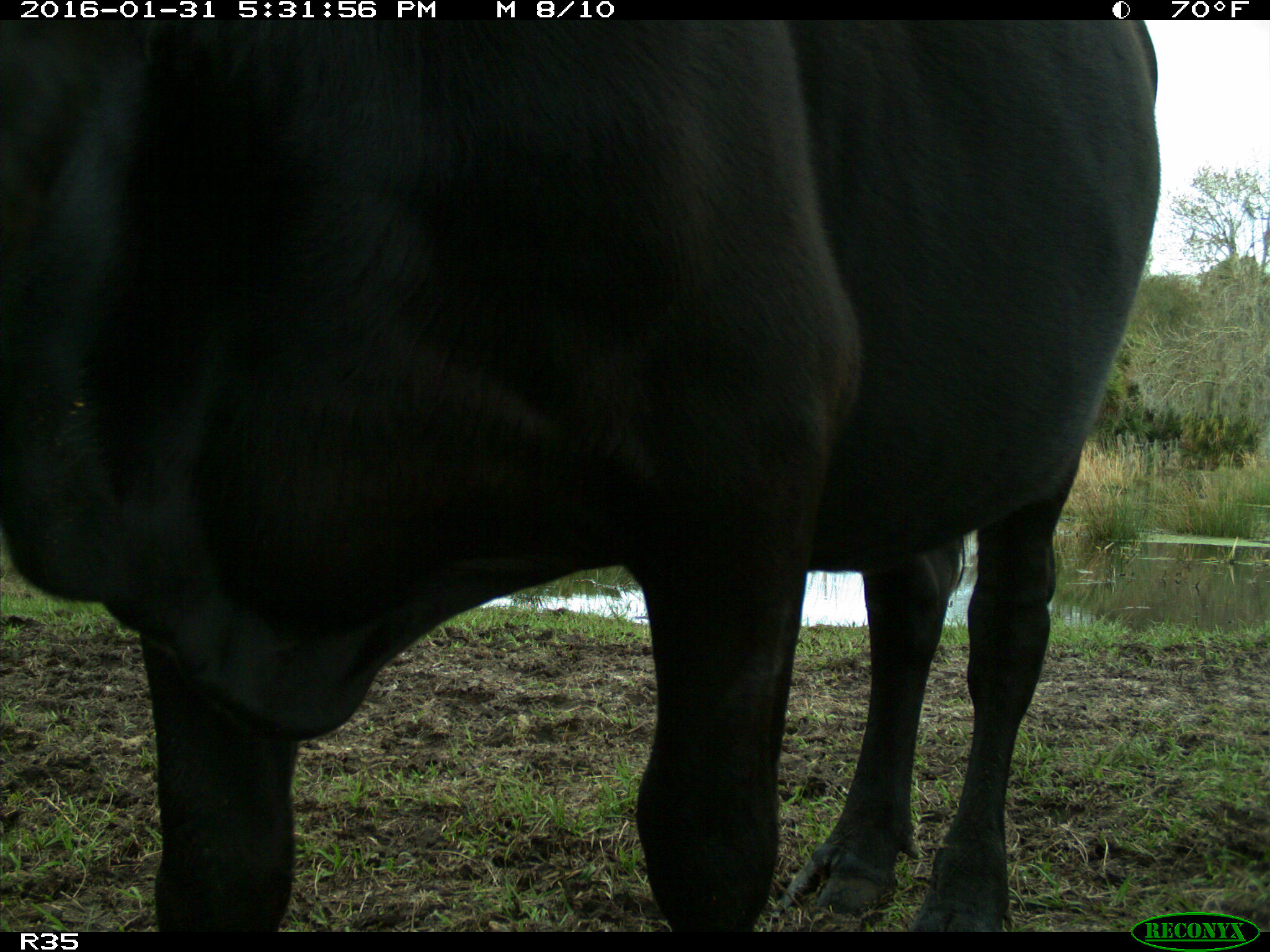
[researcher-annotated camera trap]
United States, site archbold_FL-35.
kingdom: Animalia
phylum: Chordata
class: Mammalia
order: Artiodactyla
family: Bovidae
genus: Bos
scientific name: Bos taurus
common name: domestic cow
Bos taurus (domestic cow).